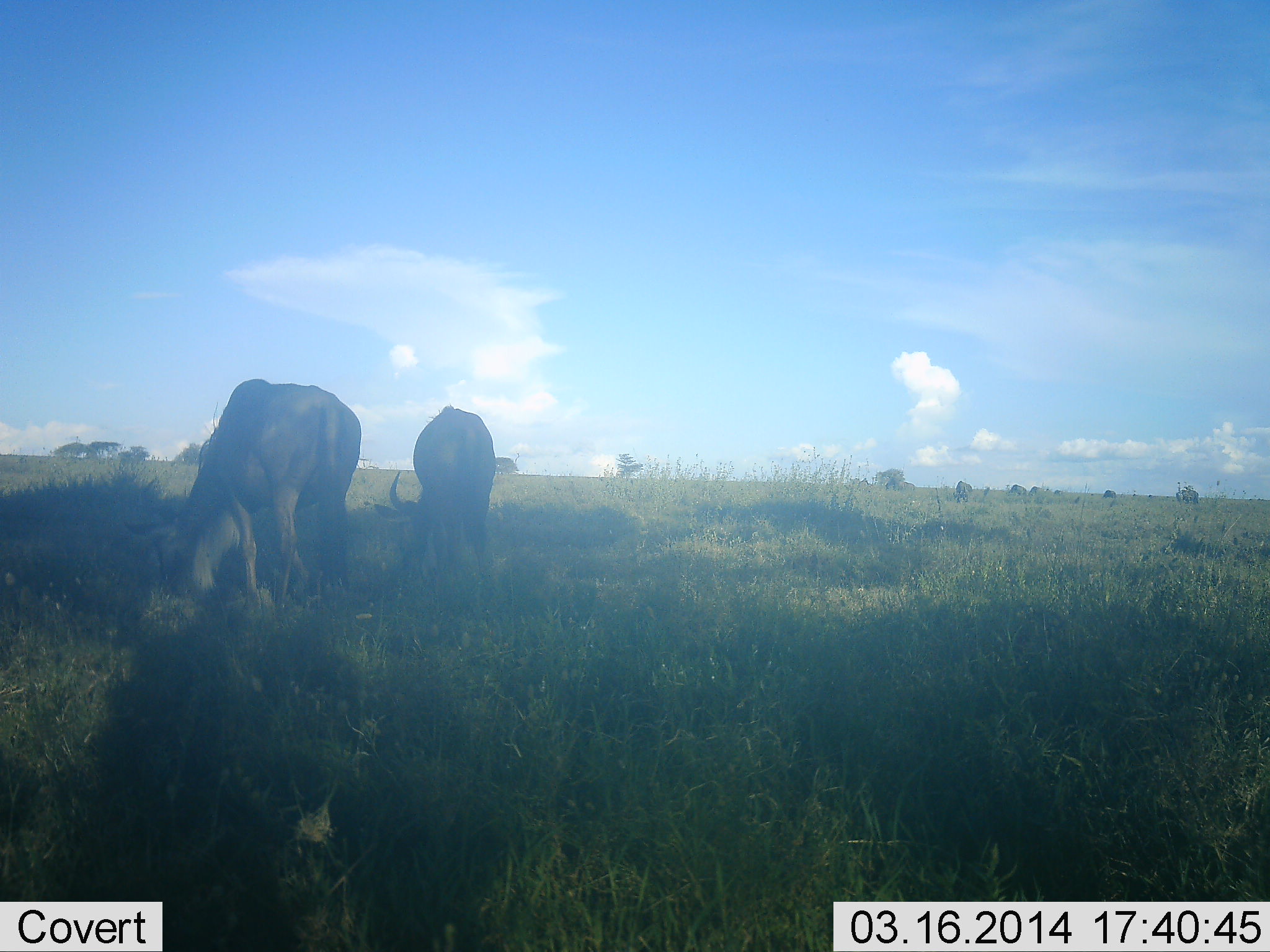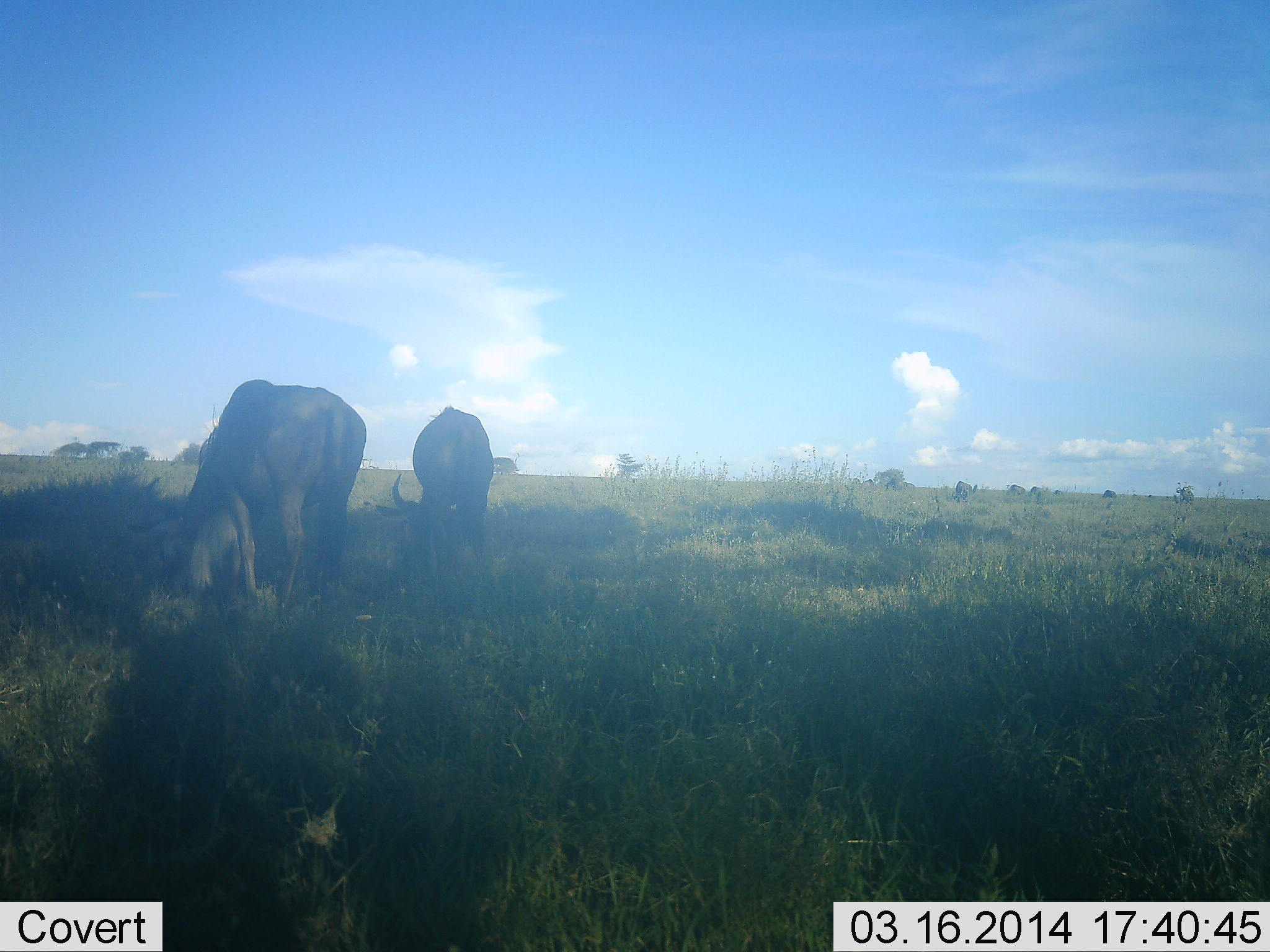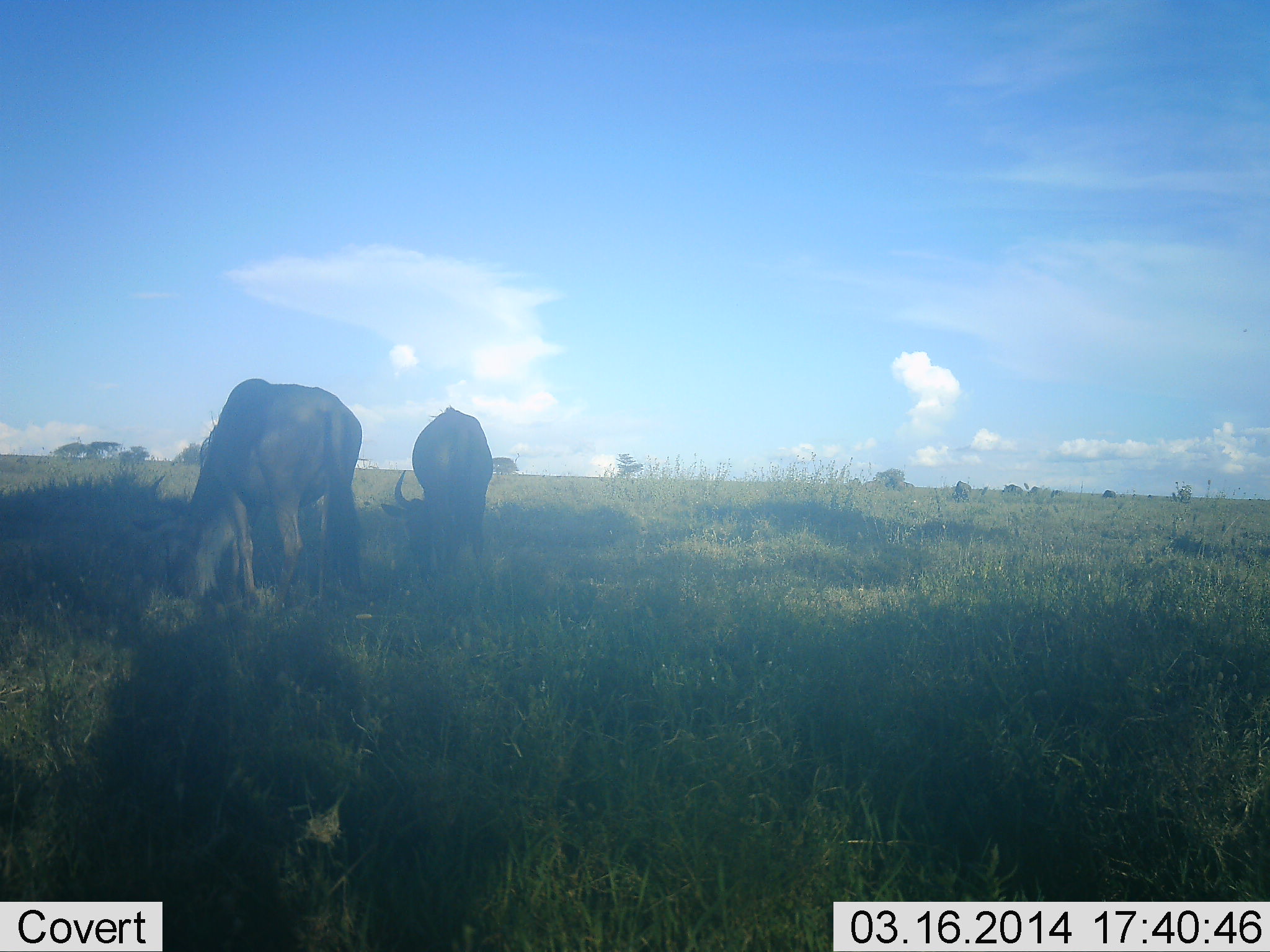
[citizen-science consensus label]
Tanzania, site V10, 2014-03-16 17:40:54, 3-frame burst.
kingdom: Animalia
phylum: Chordata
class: Mammalia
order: Artiodactyla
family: Bovidae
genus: Connochaetes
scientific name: Connochaetes taurinus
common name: blue wildebeest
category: wildebeest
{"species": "wildebeest (blue wildebeest) (Connochaetes taurinus)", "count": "2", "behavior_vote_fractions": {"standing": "30%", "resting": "0%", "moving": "0%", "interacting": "0%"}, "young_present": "0%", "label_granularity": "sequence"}